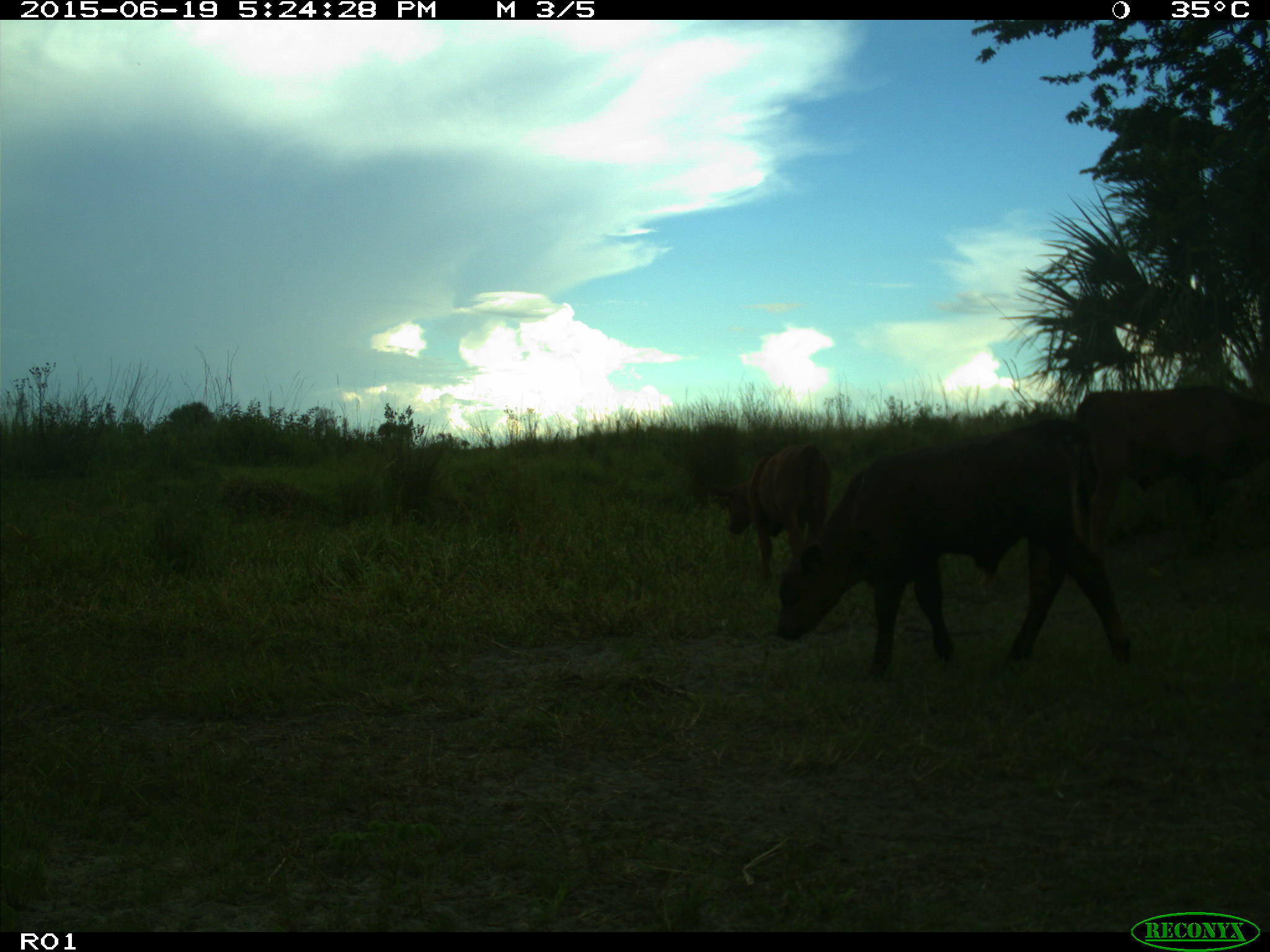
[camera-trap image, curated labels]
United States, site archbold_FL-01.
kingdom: Animalia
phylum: Chordata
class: Mammalia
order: Artiodactyla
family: Bovidae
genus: Bos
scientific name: Bos taurus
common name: domestic cow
Bos taurus (domestic cow).